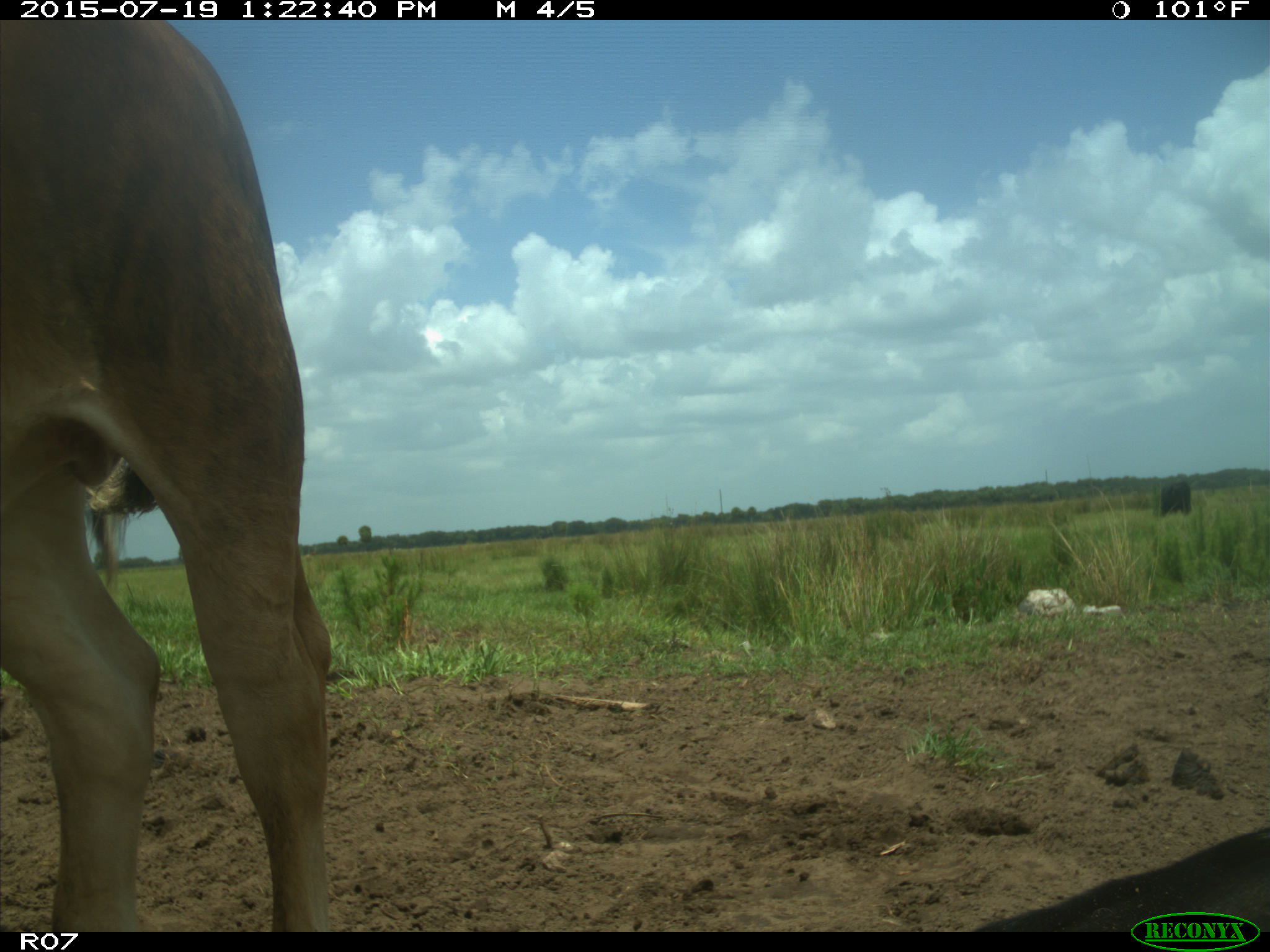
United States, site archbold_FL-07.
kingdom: Animalia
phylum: Chordata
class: Mammalia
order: Artiodactyla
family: Bovidae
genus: Bos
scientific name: Bos taurus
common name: domestic cow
Bos taurus (domestic cow).